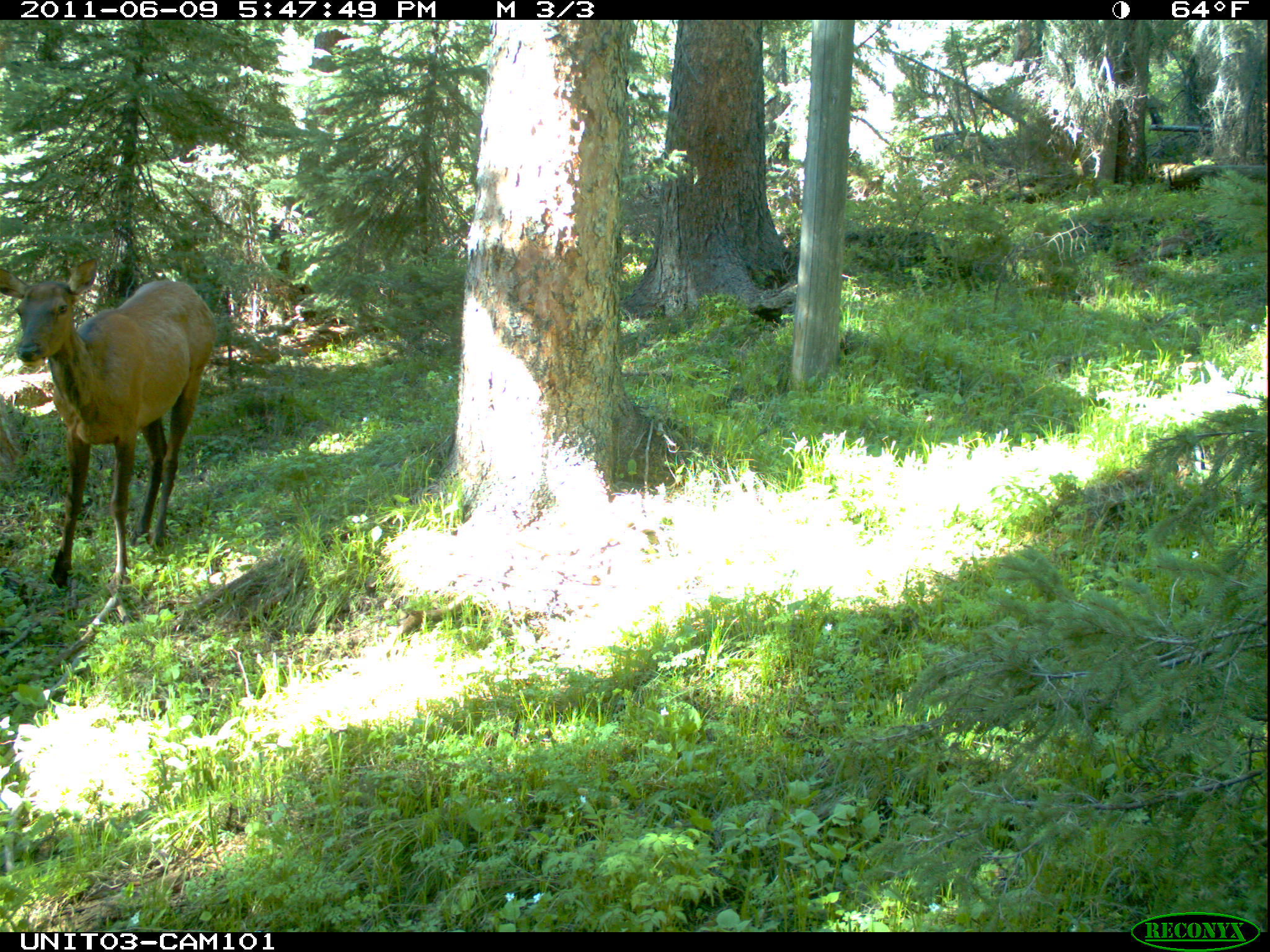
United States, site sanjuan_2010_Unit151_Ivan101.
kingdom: Animalia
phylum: Chordata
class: Mammalia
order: Artiodactyla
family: Cervidae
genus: Cervus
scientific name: Cervus elaphus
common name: red deer